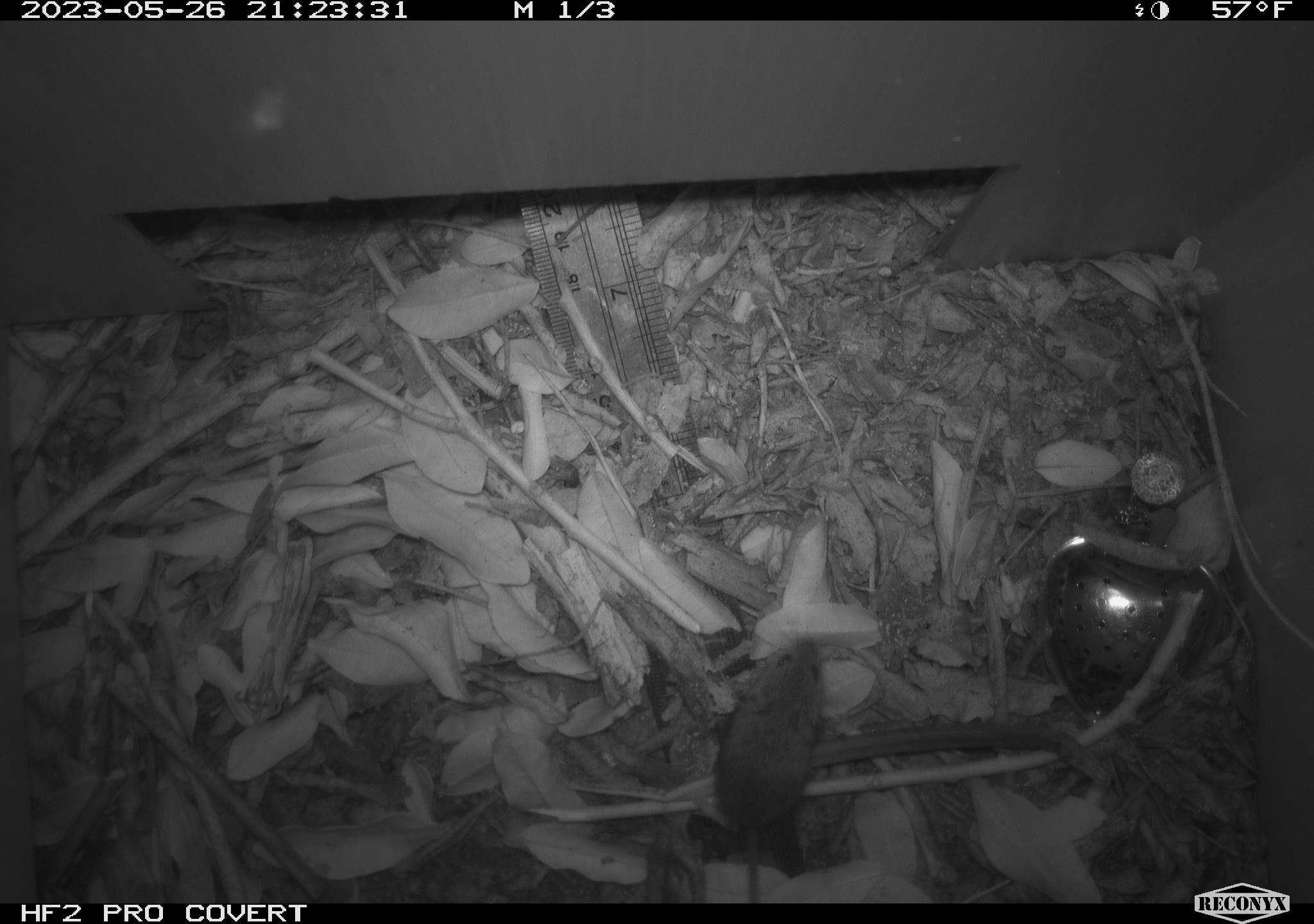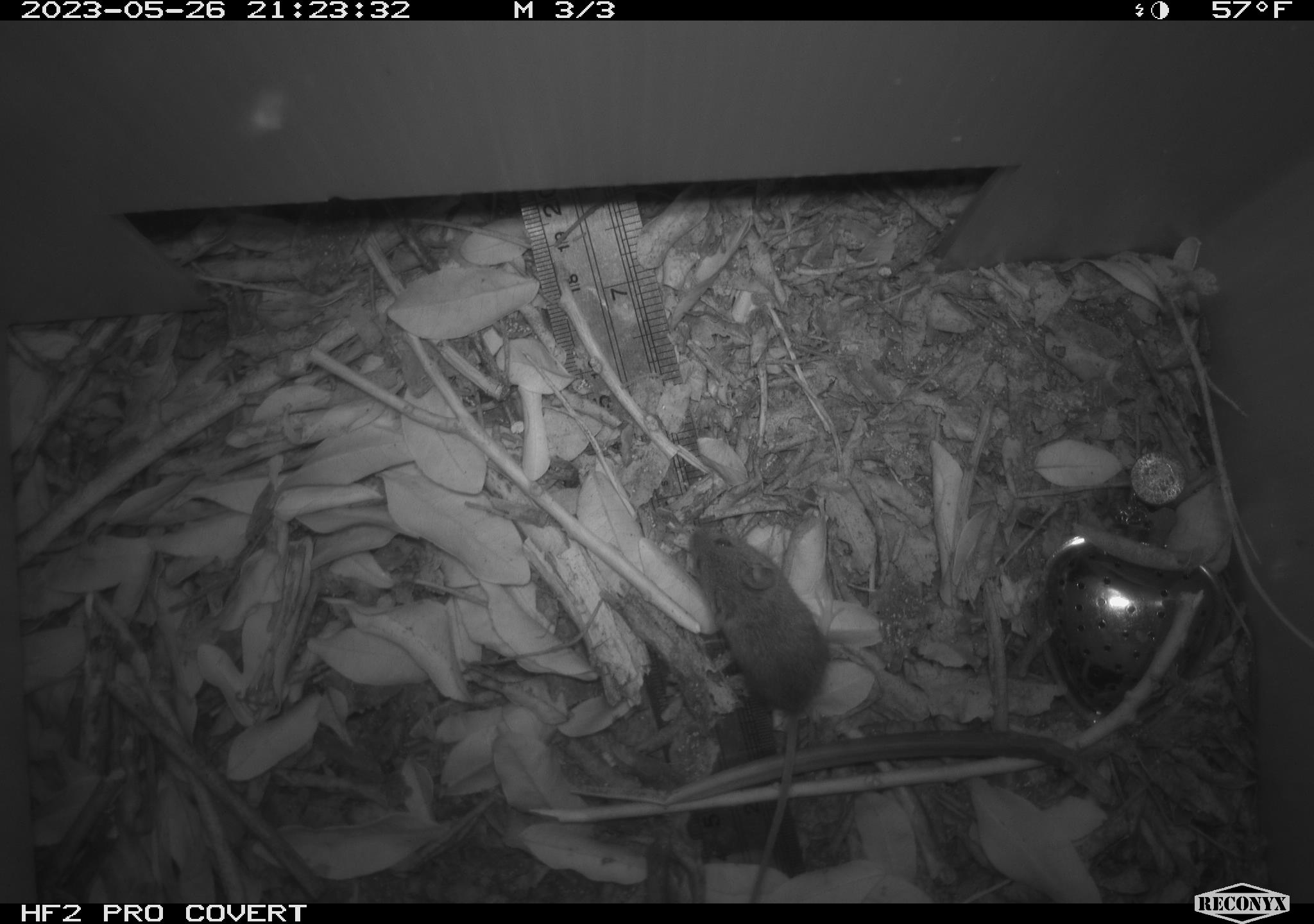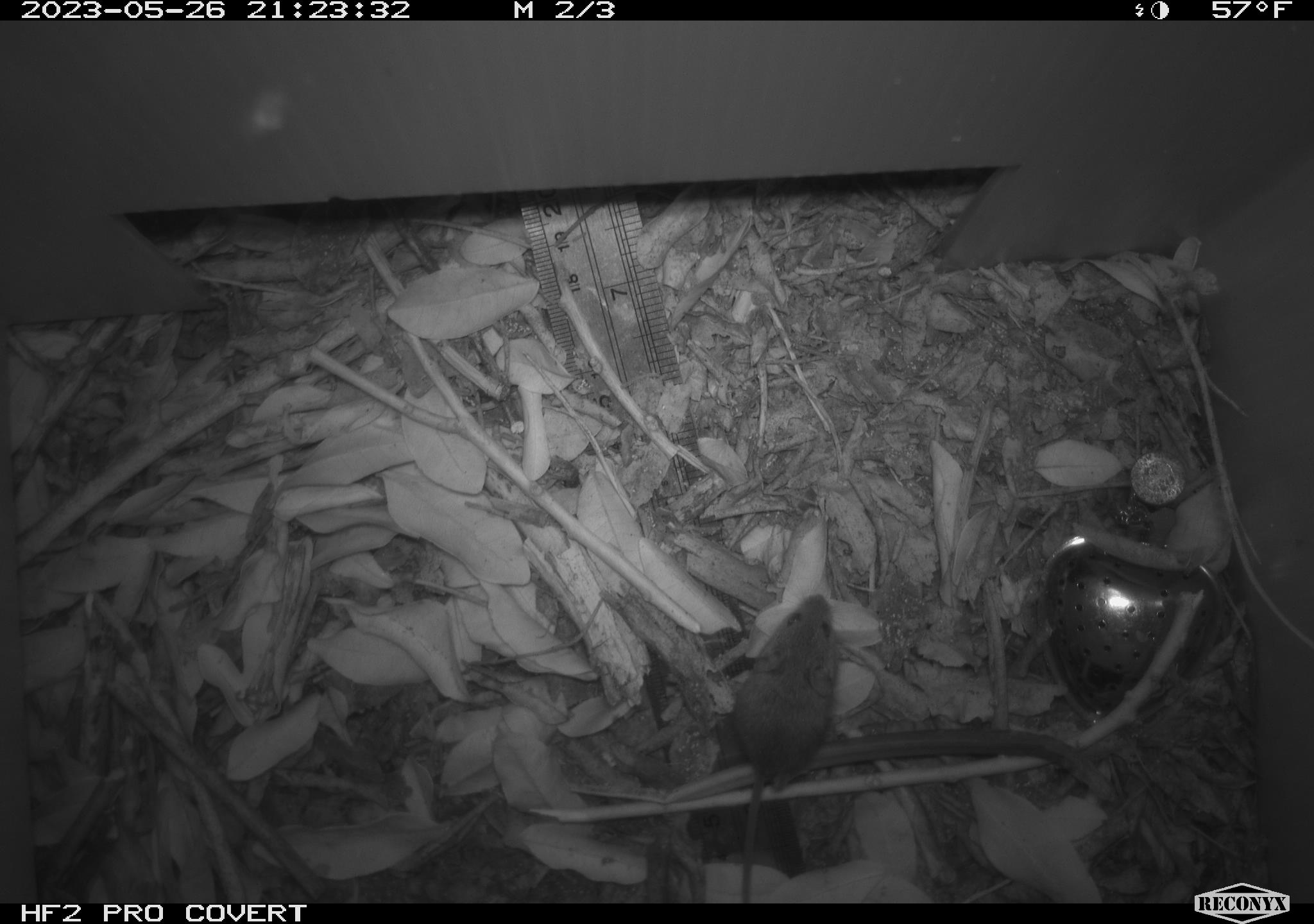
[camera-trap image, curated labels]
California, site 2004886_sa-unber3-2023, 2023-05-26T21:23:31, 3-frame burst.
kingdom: Animalia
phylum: Chordata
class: Mammalia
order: Rodentia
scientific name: Rodentia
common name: mouse species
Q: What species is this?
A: Mouse species (Rodentia).